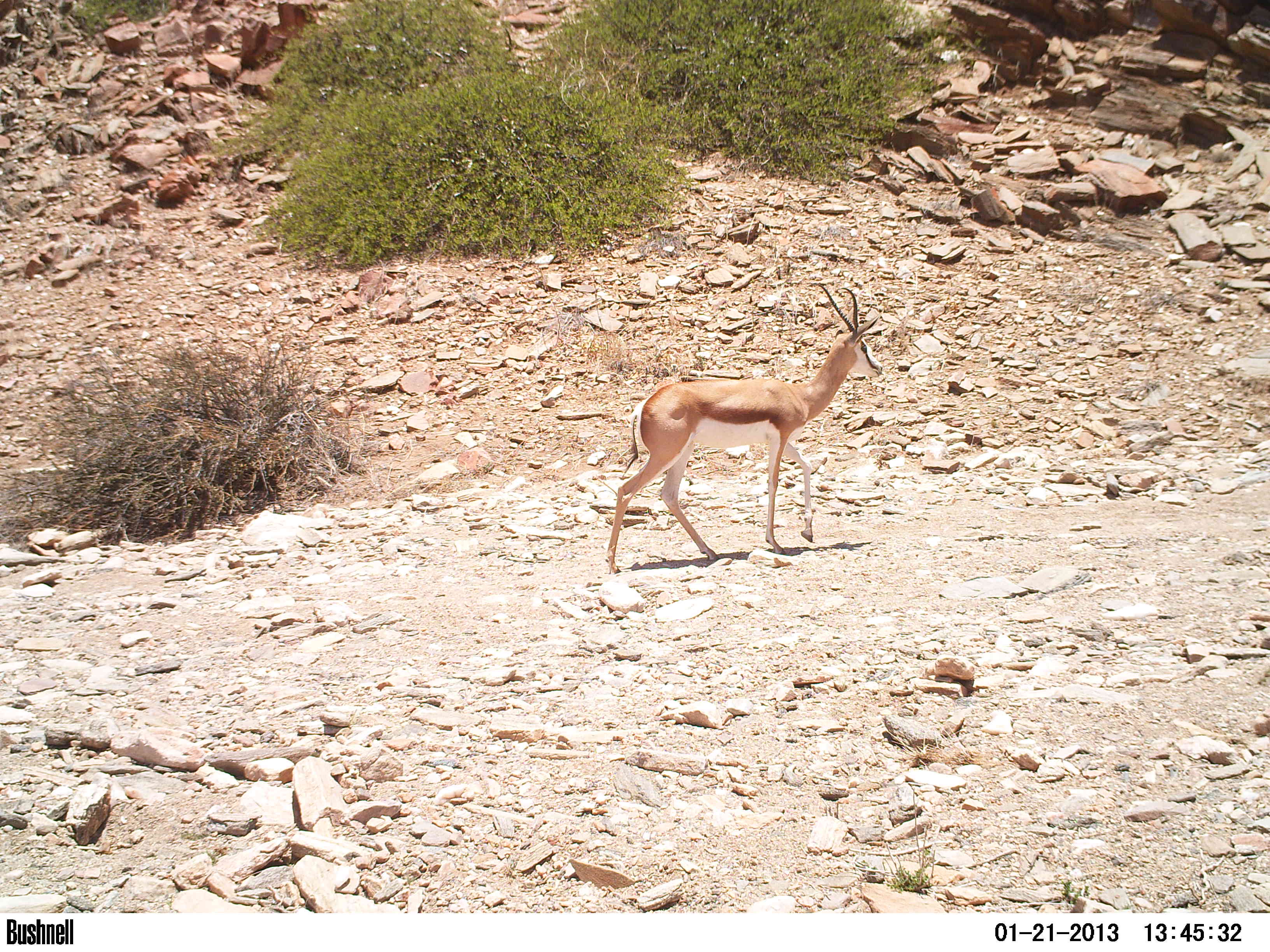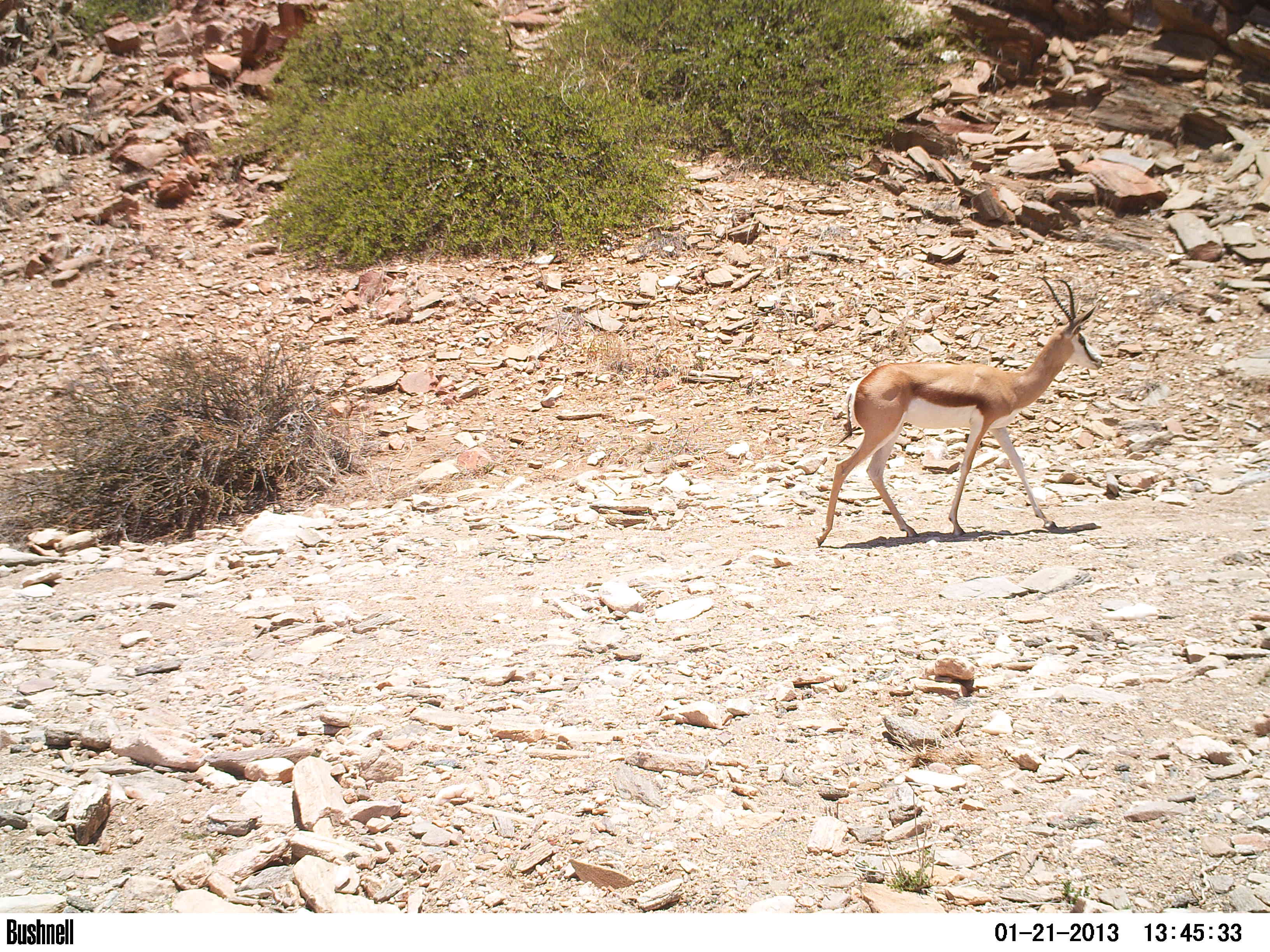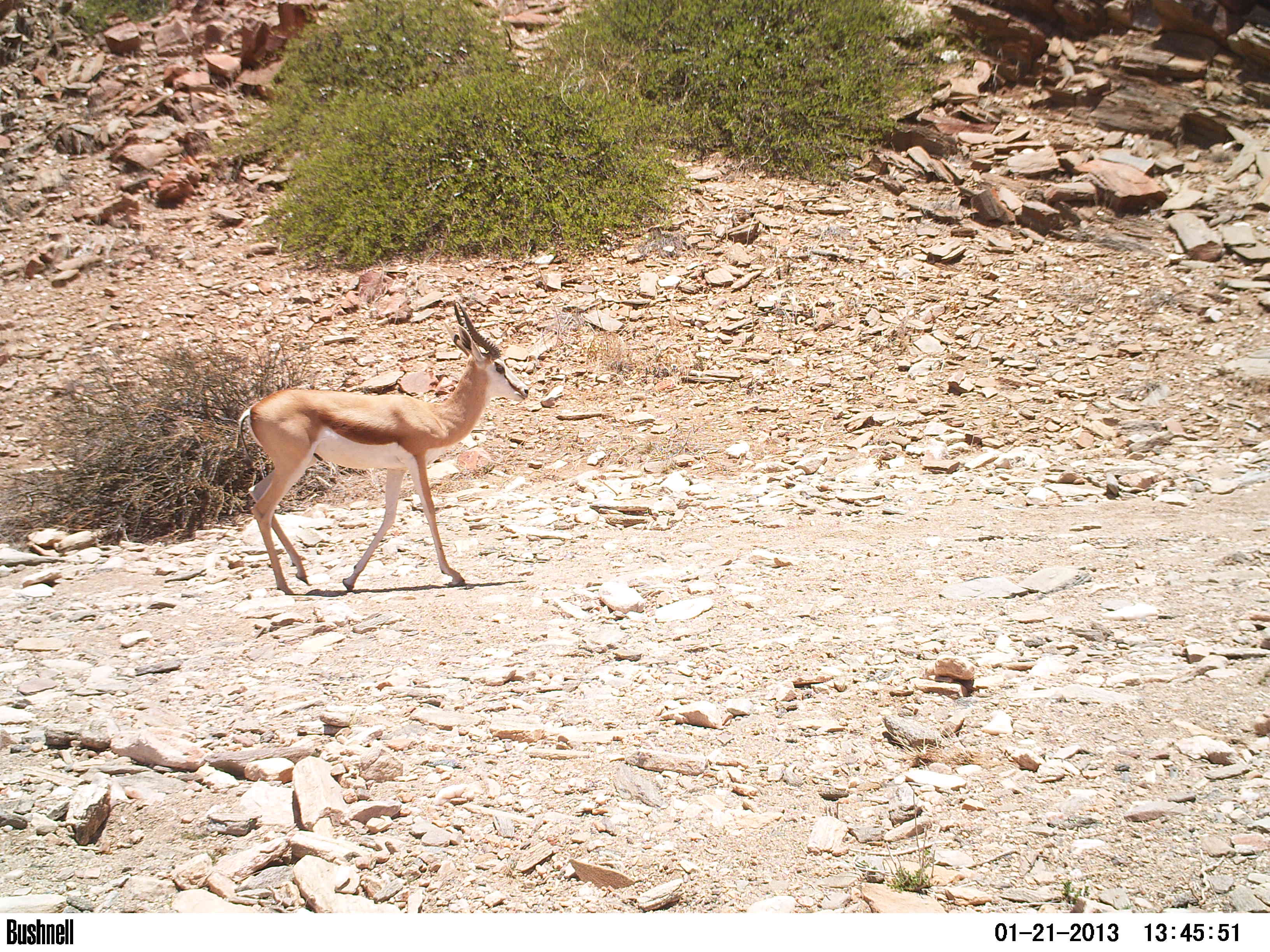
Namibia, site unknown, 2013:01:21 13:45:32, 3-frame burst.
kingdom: Animalia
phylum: Chordata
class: Mammalia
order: Artiodactyla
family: Bovidae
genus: Antidorcas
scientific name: Antidorcas marsupialis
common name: springbok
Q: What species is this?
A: Antidorcas marsupialis (springbok).